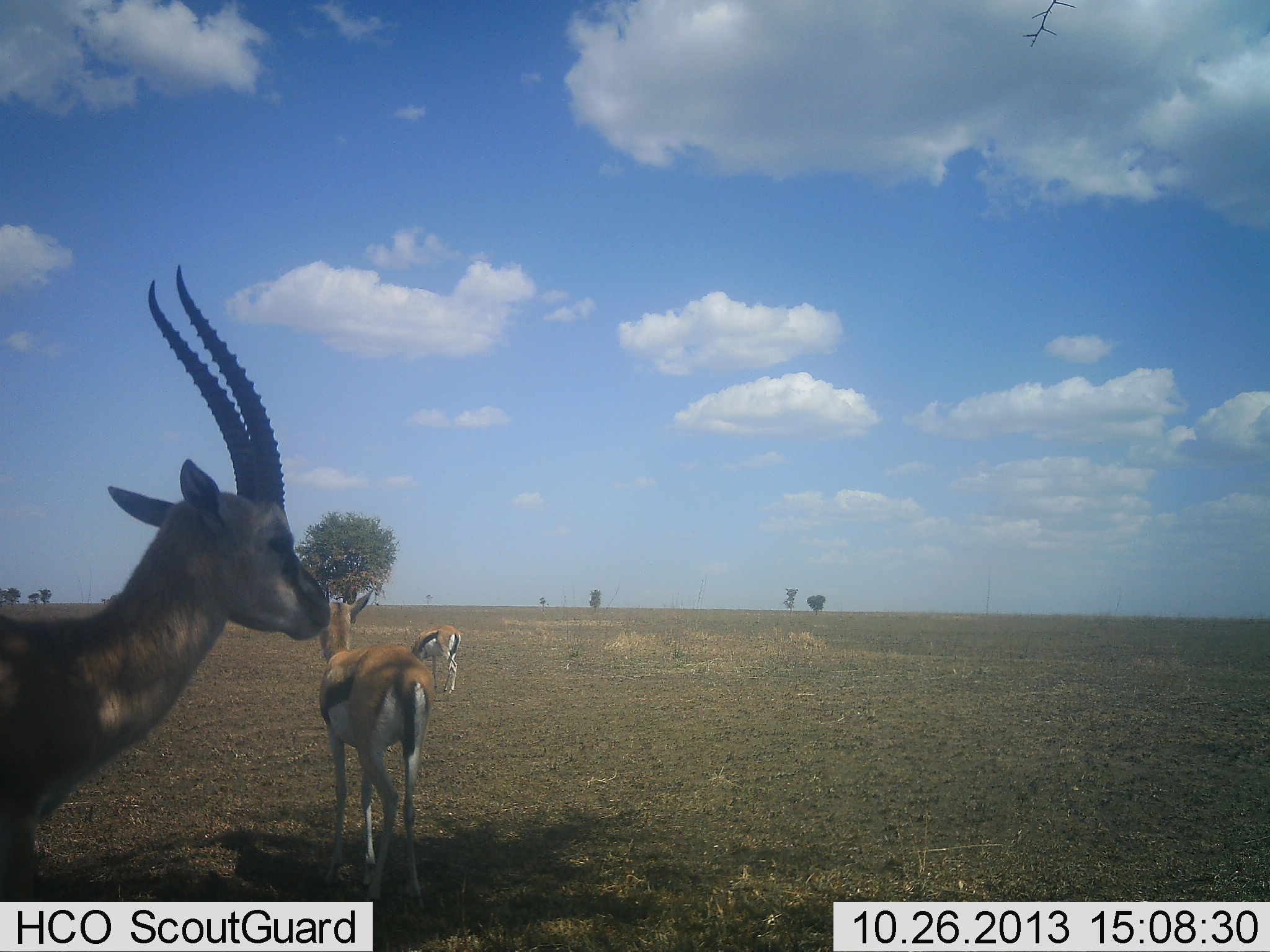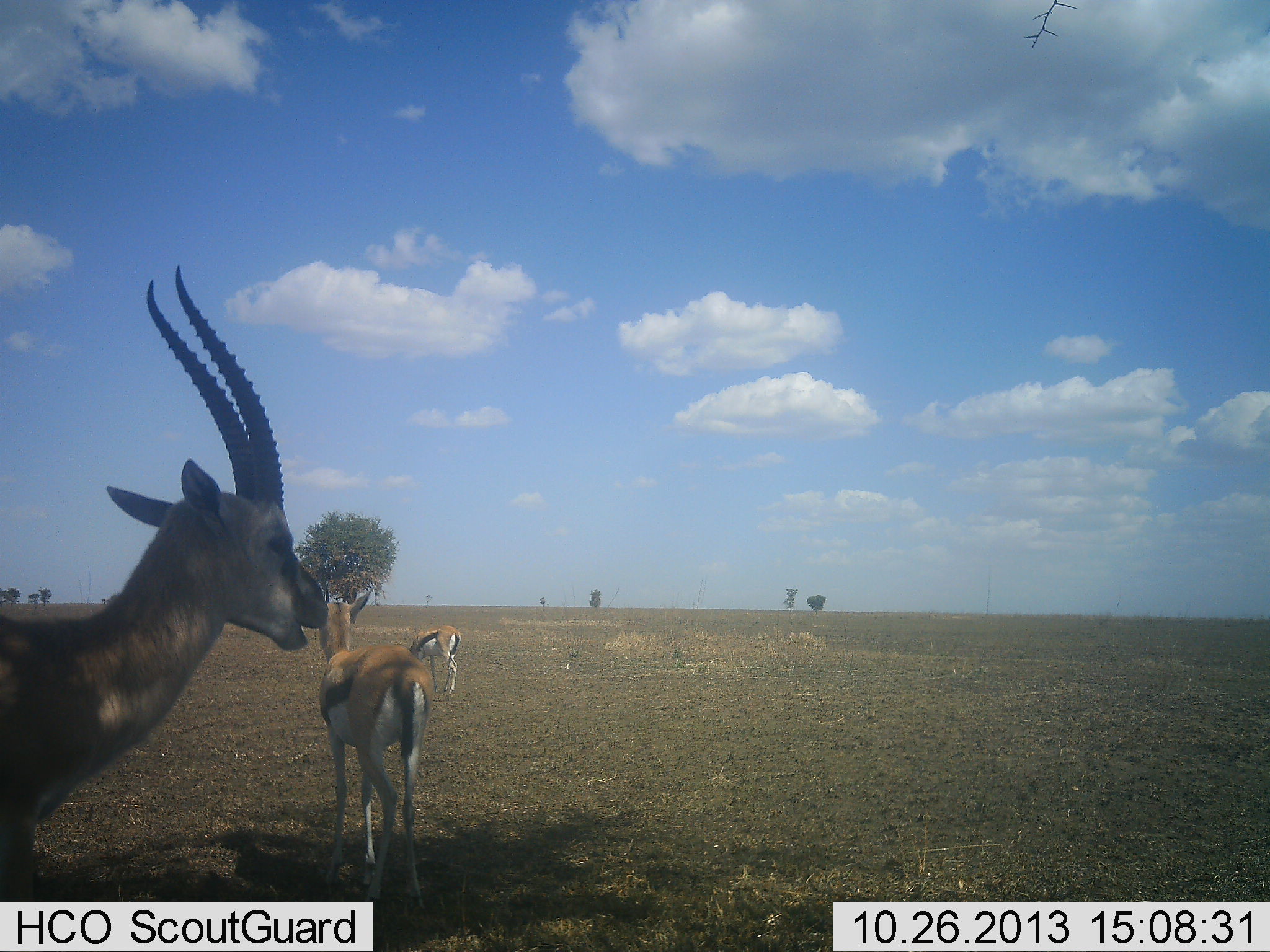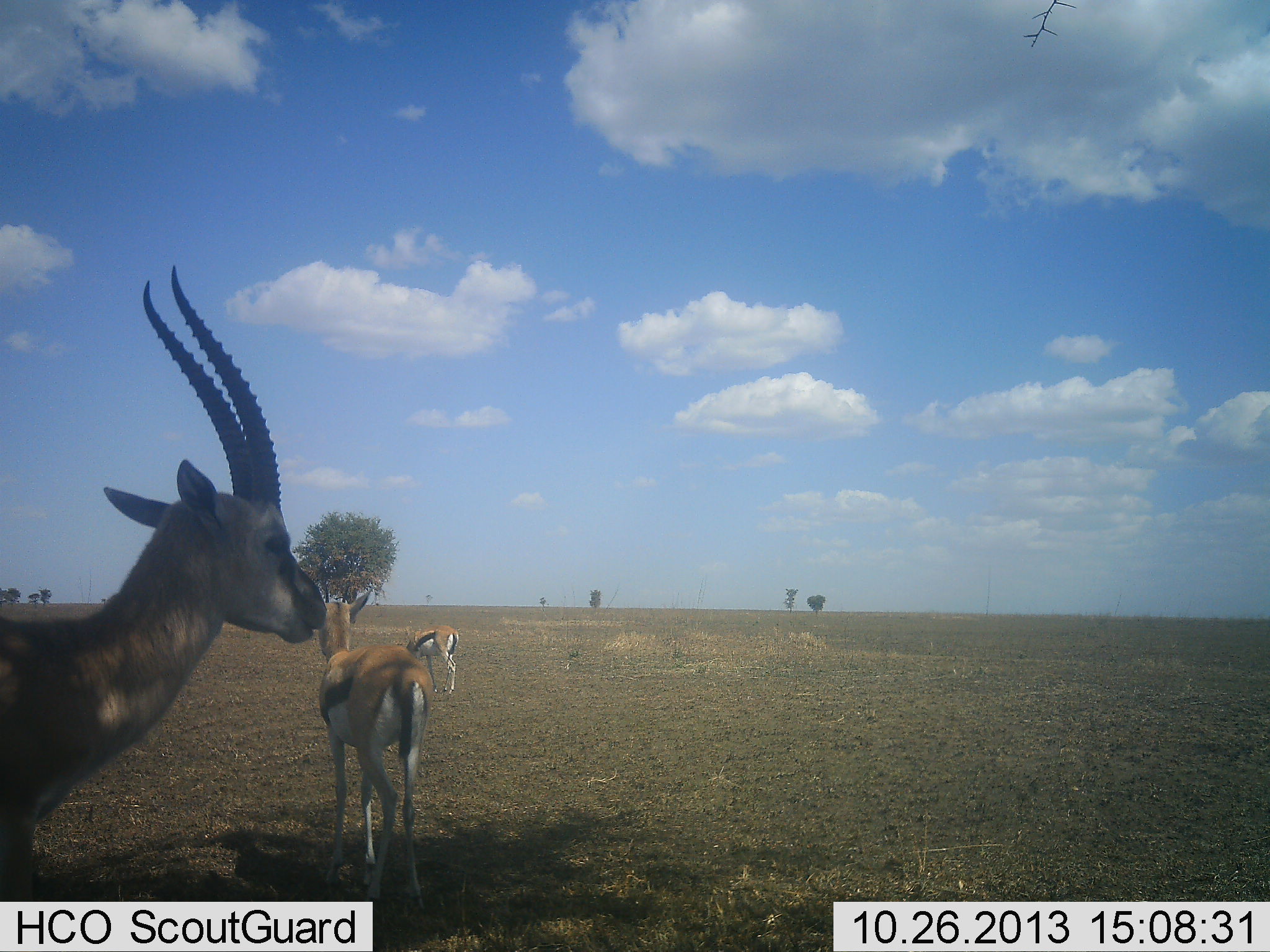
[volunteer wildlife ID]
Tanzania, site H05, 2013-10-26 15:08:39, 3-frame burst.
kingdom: Animalia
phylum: Chordata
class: Mammalia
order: Artiodactyla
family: Bovidae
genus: Eudorcas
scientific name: Eudorcas thomsonii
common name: thomson's gazelle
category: gazellethomsons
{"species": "gazellethomsons (thomson's gazelle) (Eudorcas thomsonii)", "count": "3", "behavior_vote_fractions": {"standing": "100%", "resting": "0%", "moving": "6%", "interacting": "0%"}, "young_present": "0%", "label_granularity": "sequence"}